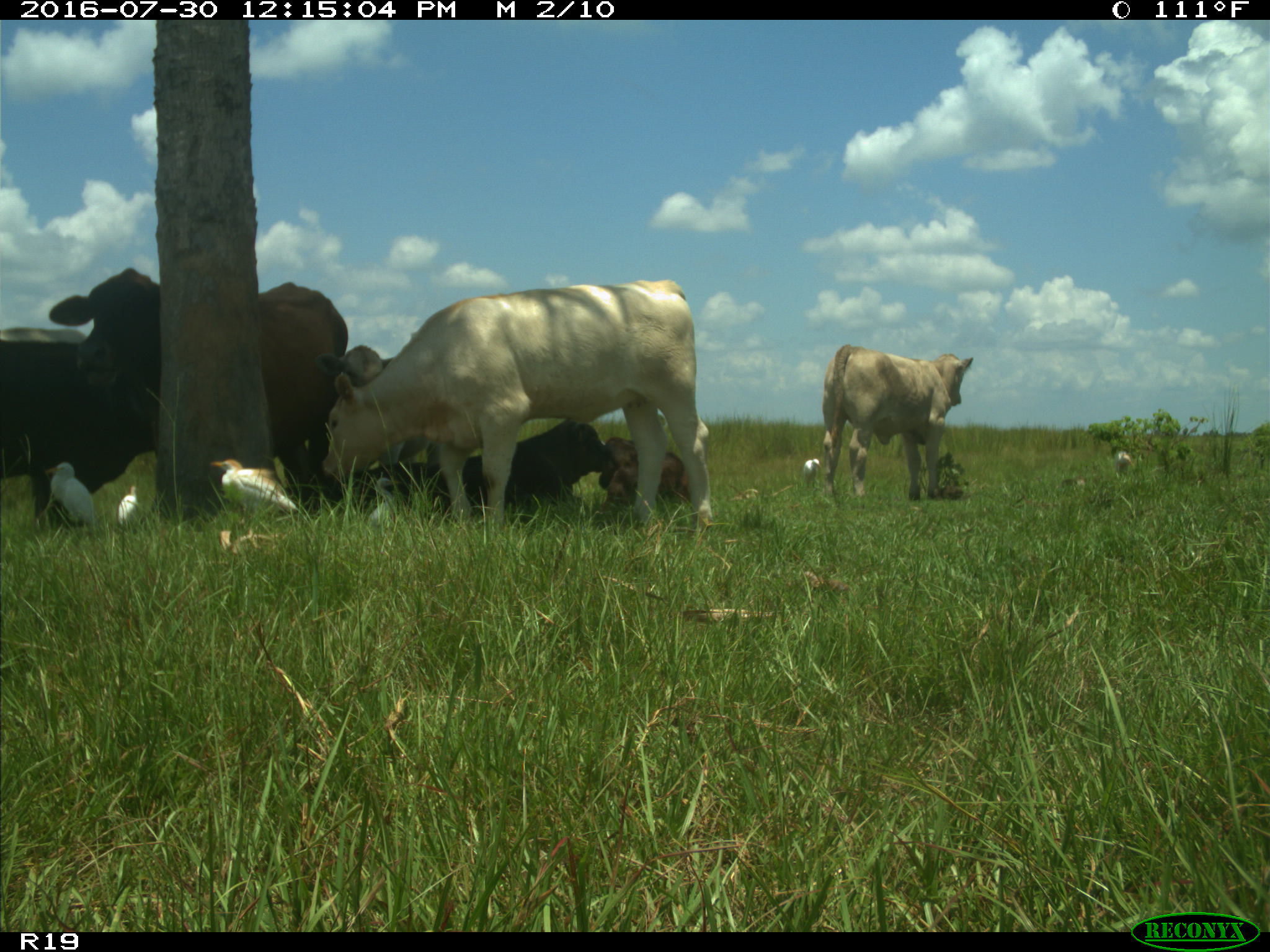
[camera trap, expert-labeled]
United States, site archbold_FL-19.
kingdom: Animalia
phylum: Chordata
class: Mammalia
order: Artiodactyla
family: Bovidae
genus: Bos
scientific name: Bos taurus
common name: domestic cow